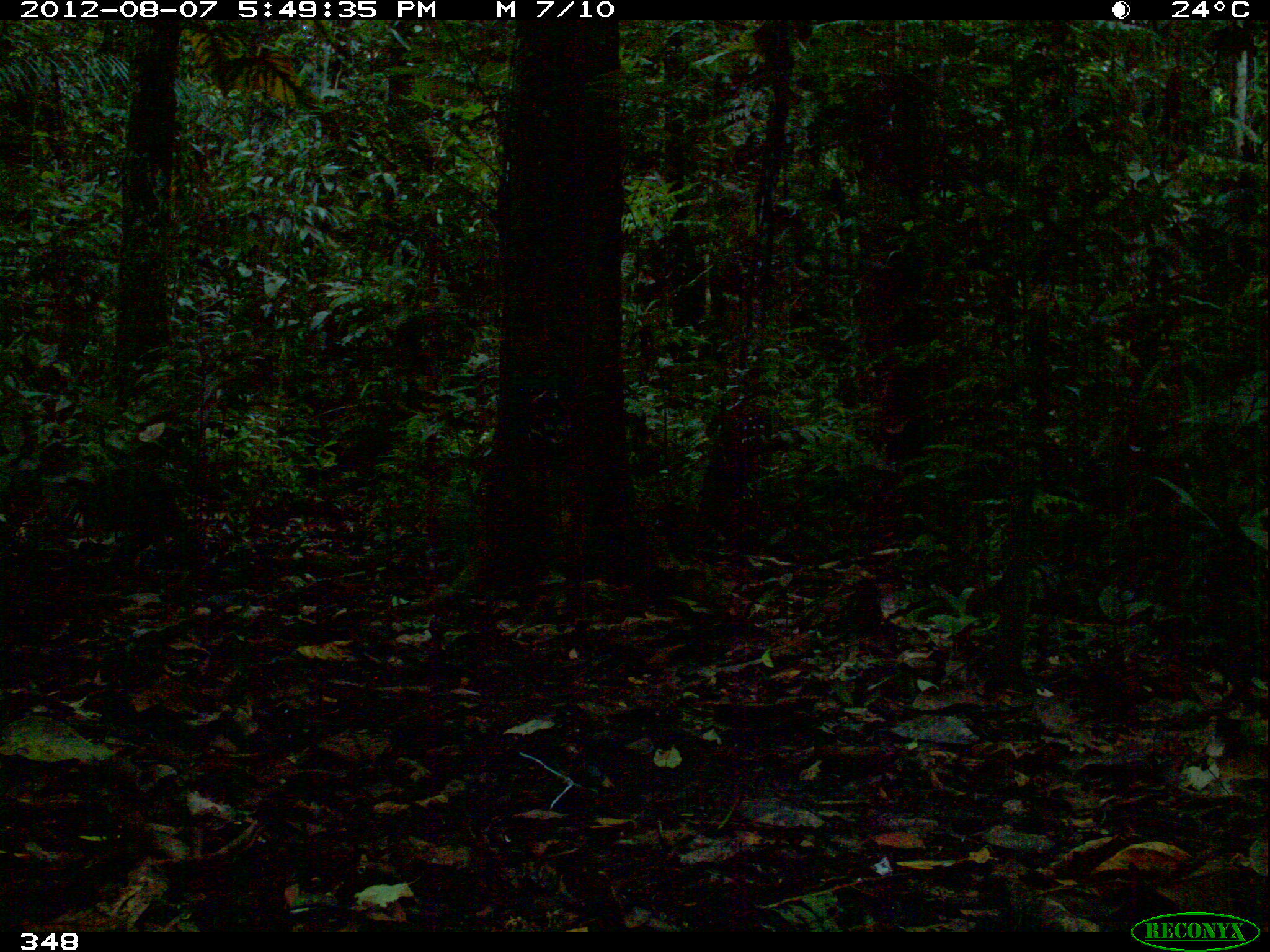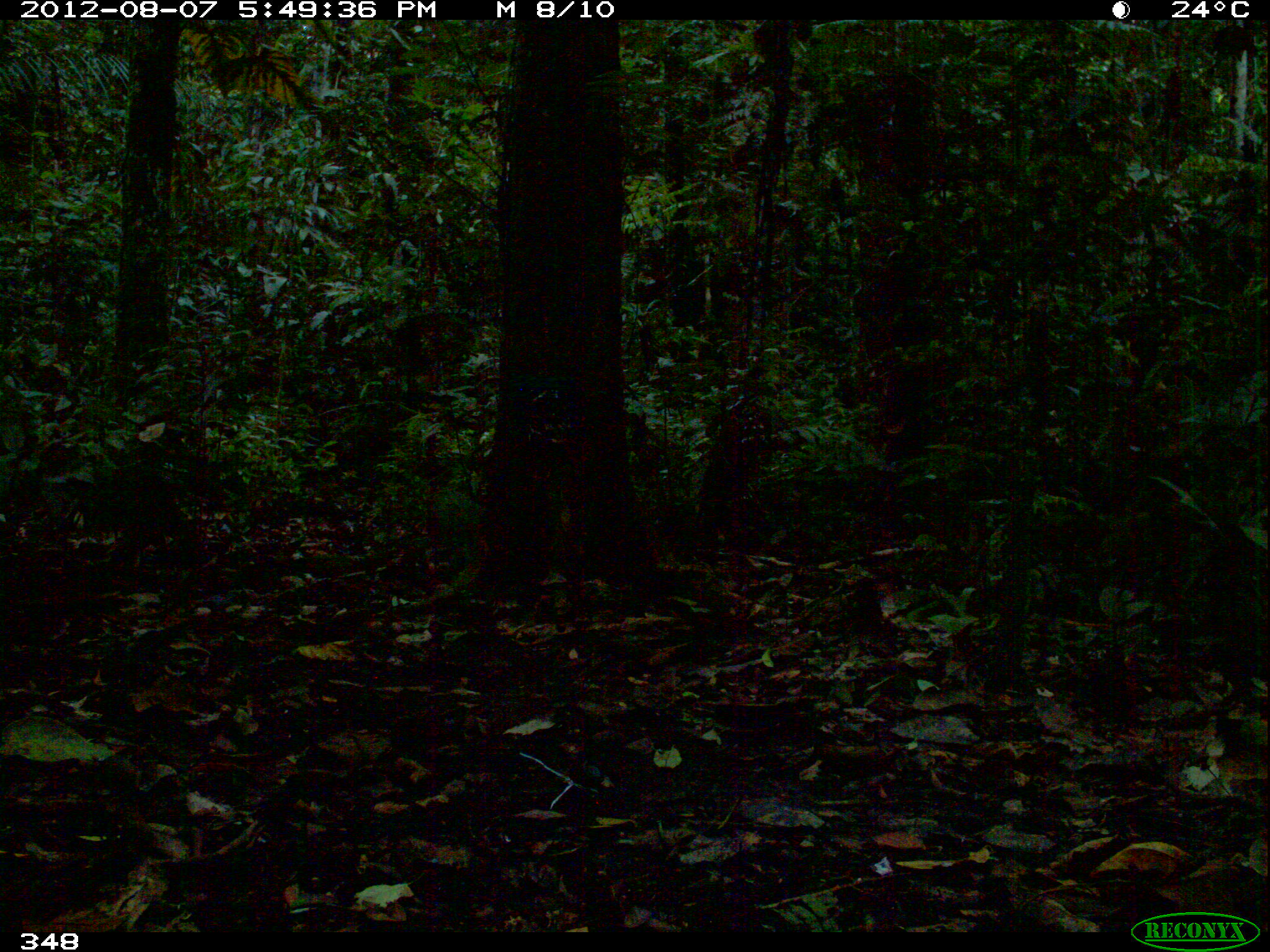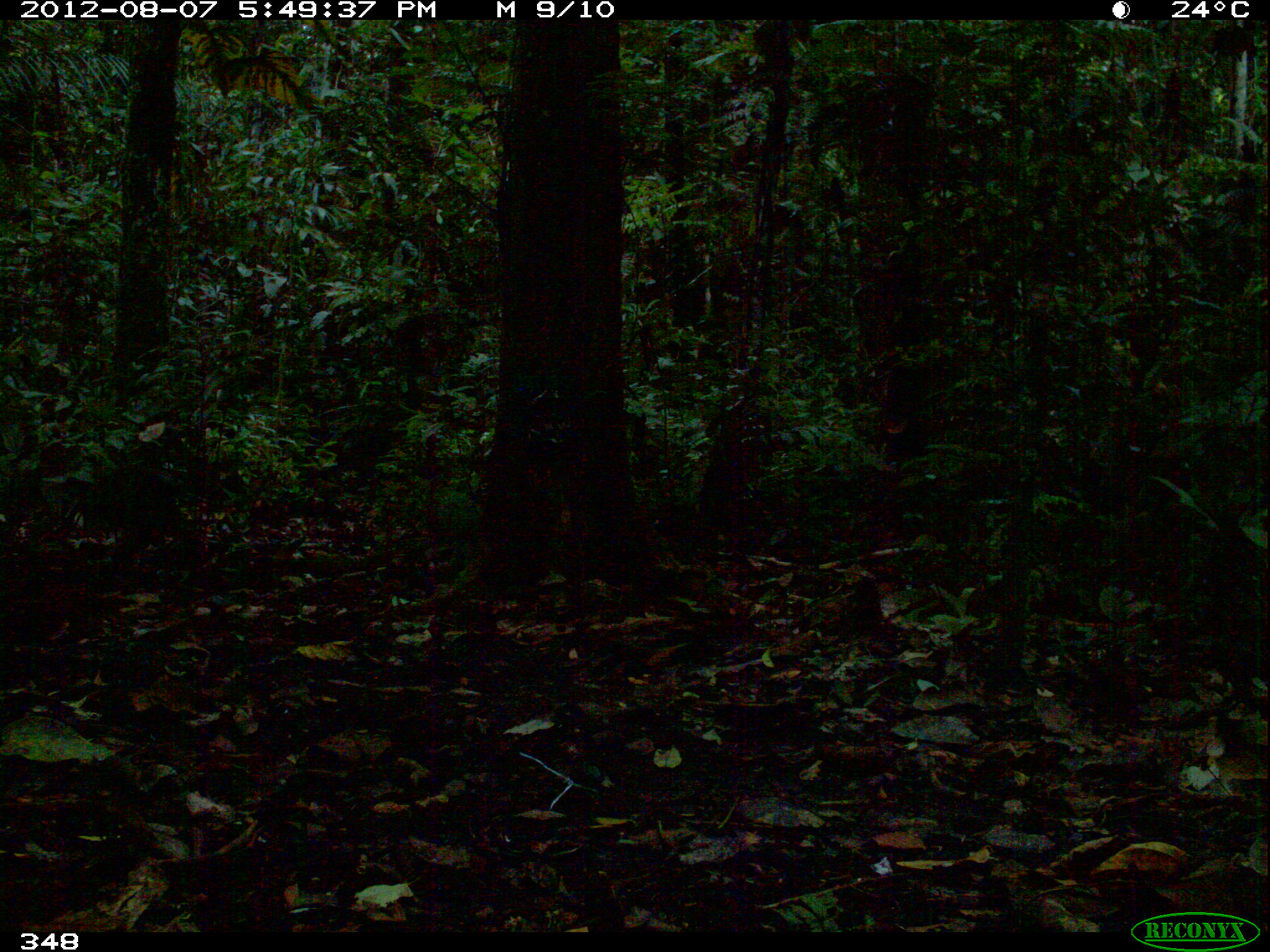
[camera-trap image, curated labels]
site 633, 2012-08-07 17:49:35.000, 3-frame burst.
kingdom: Animalia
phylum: Chordata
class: Mammalia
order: Rodentia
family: Dasyproctidae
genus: Dasyprocta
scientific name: Dasyprocta punctata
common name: central american agouti